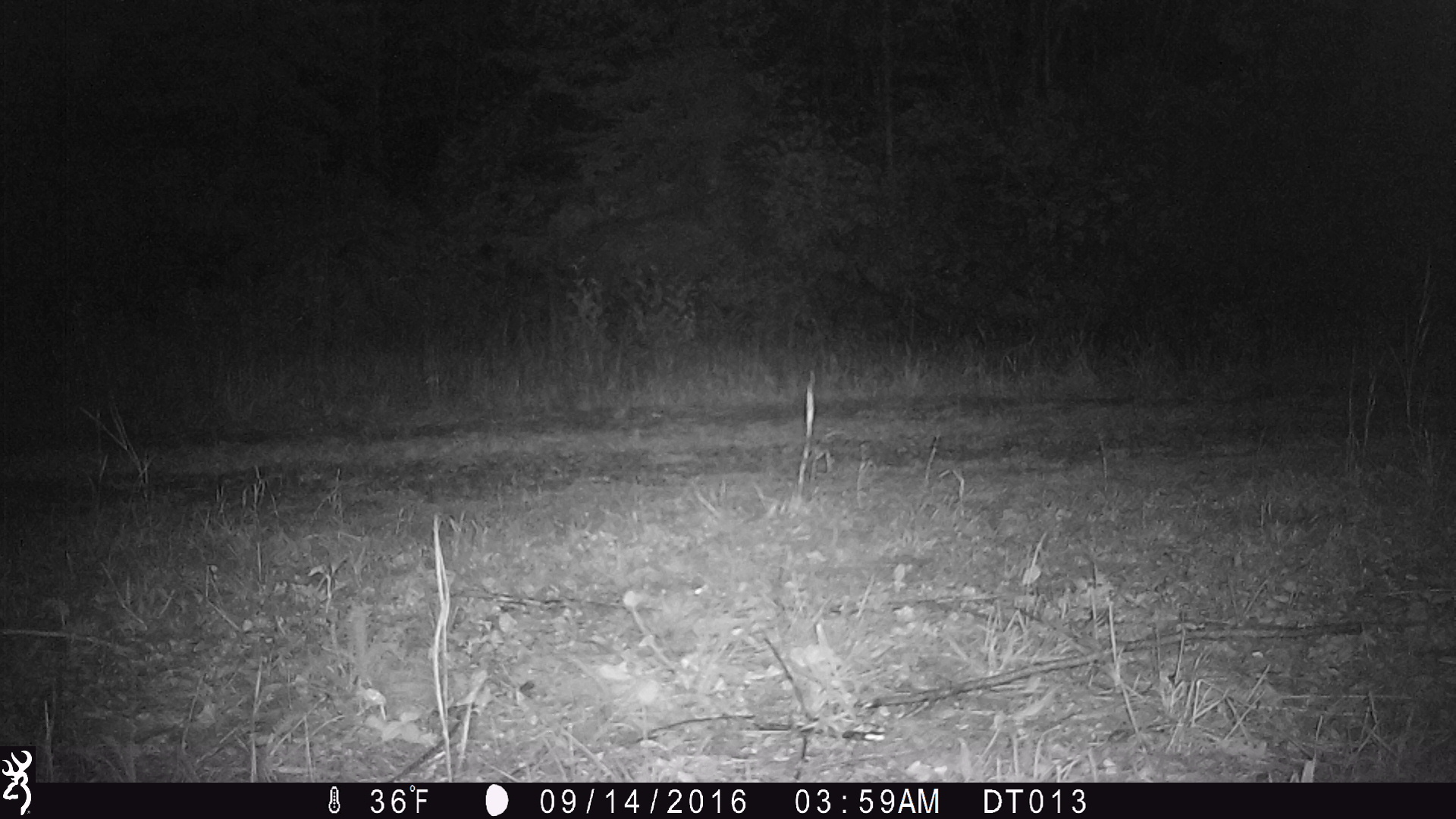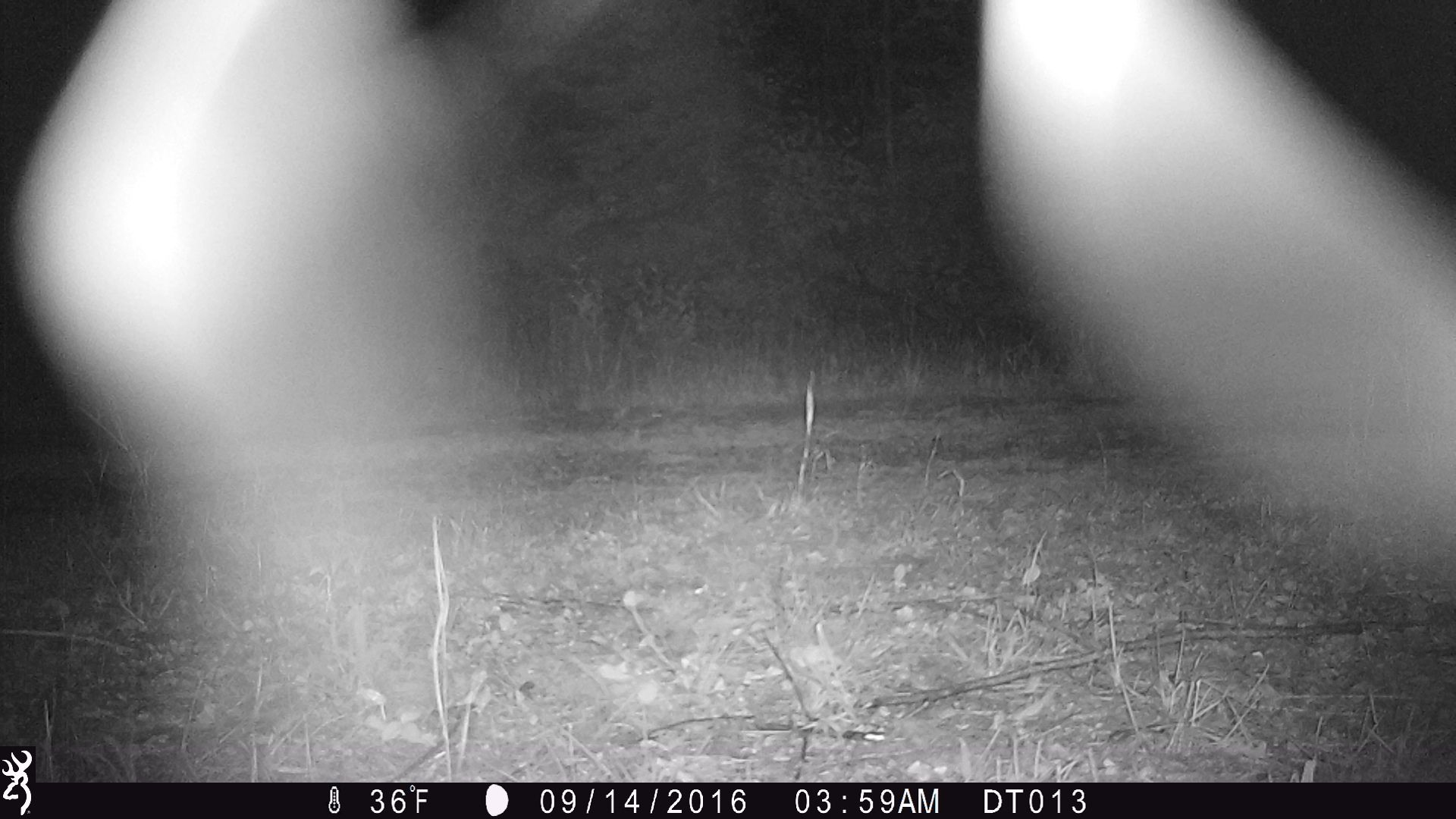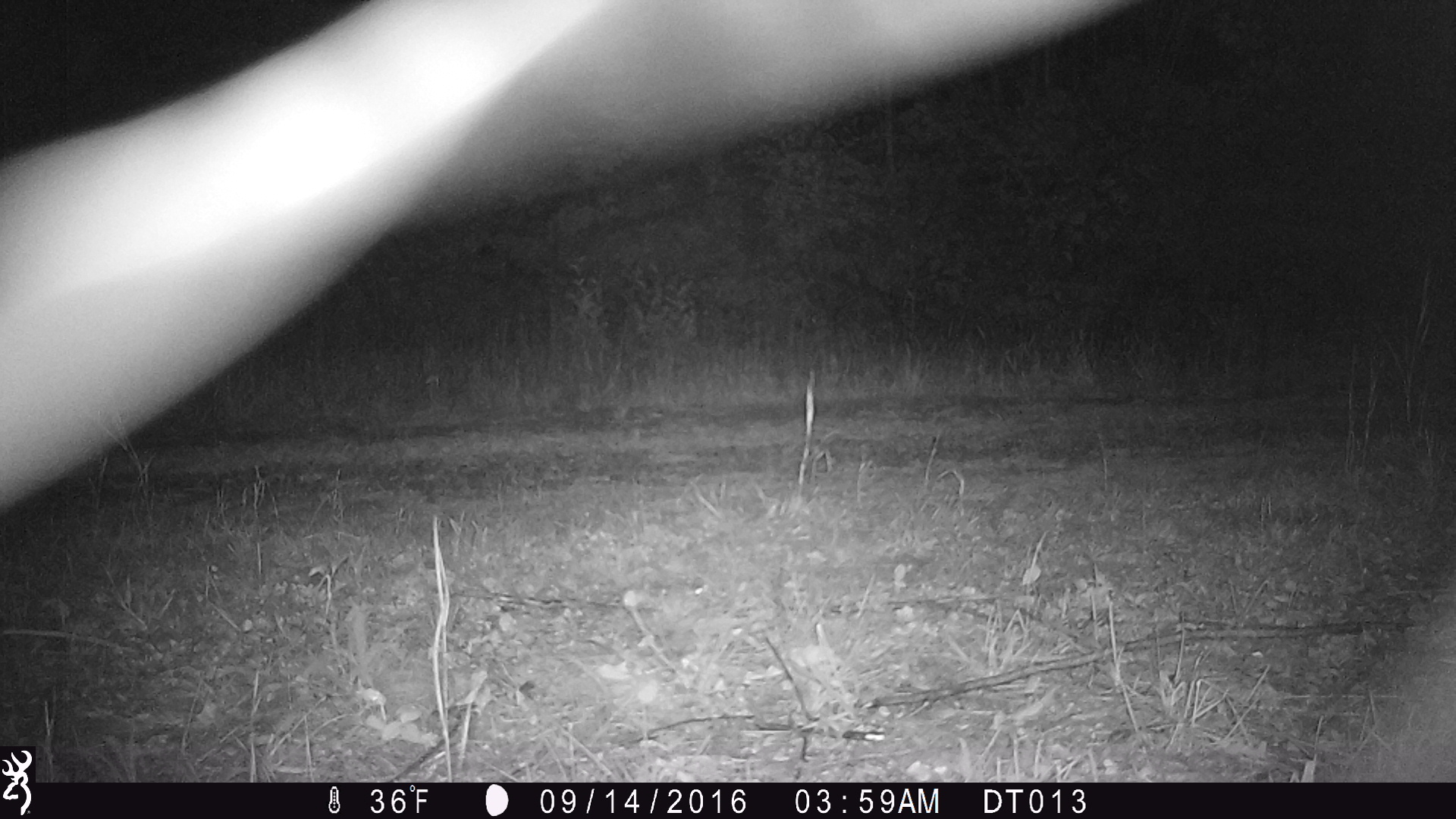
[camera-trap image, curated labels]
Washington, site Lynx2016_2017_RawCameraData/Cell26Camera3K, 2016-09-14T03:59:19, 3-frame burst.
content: unidentified animal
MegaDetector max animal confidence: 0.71